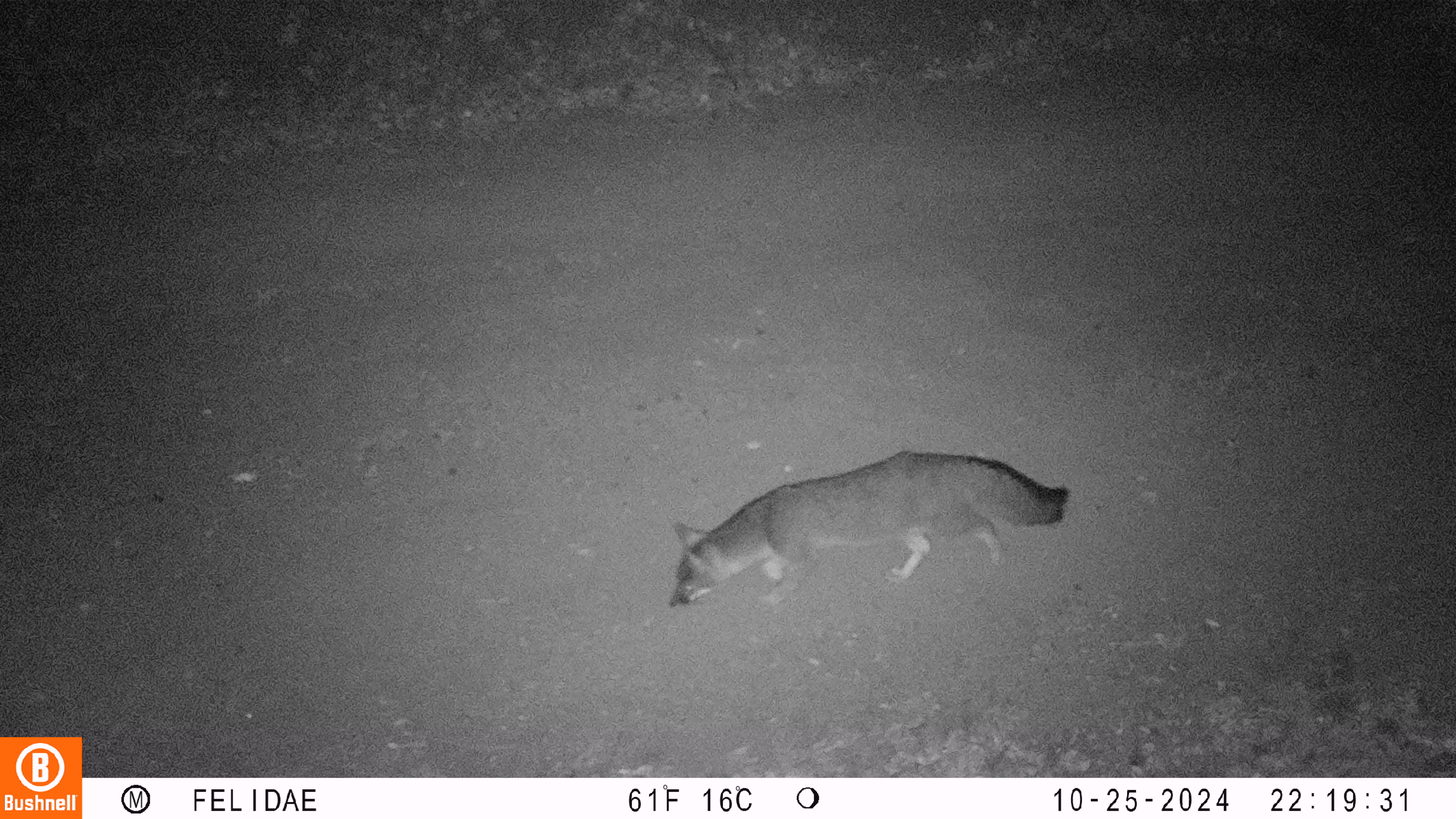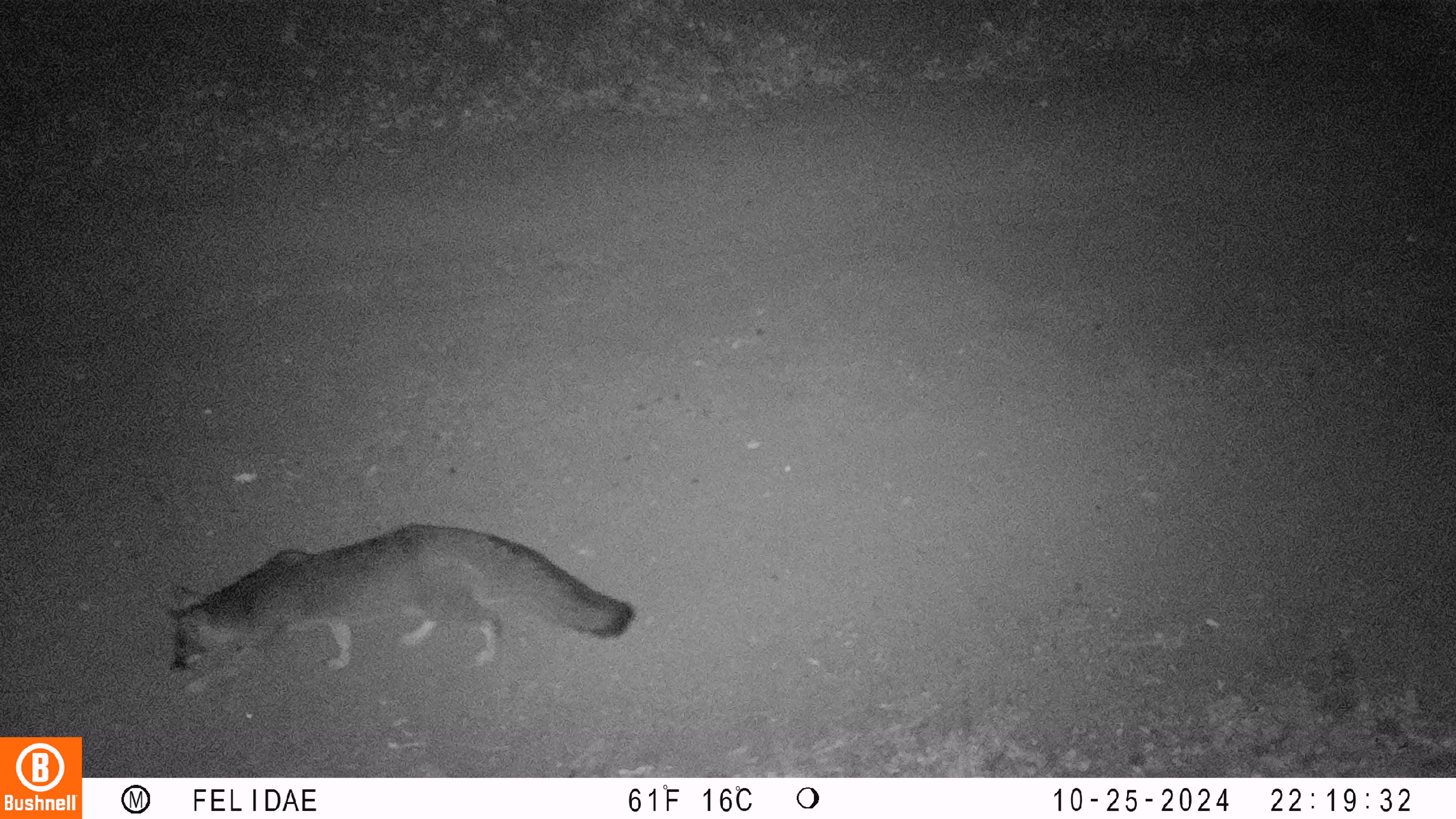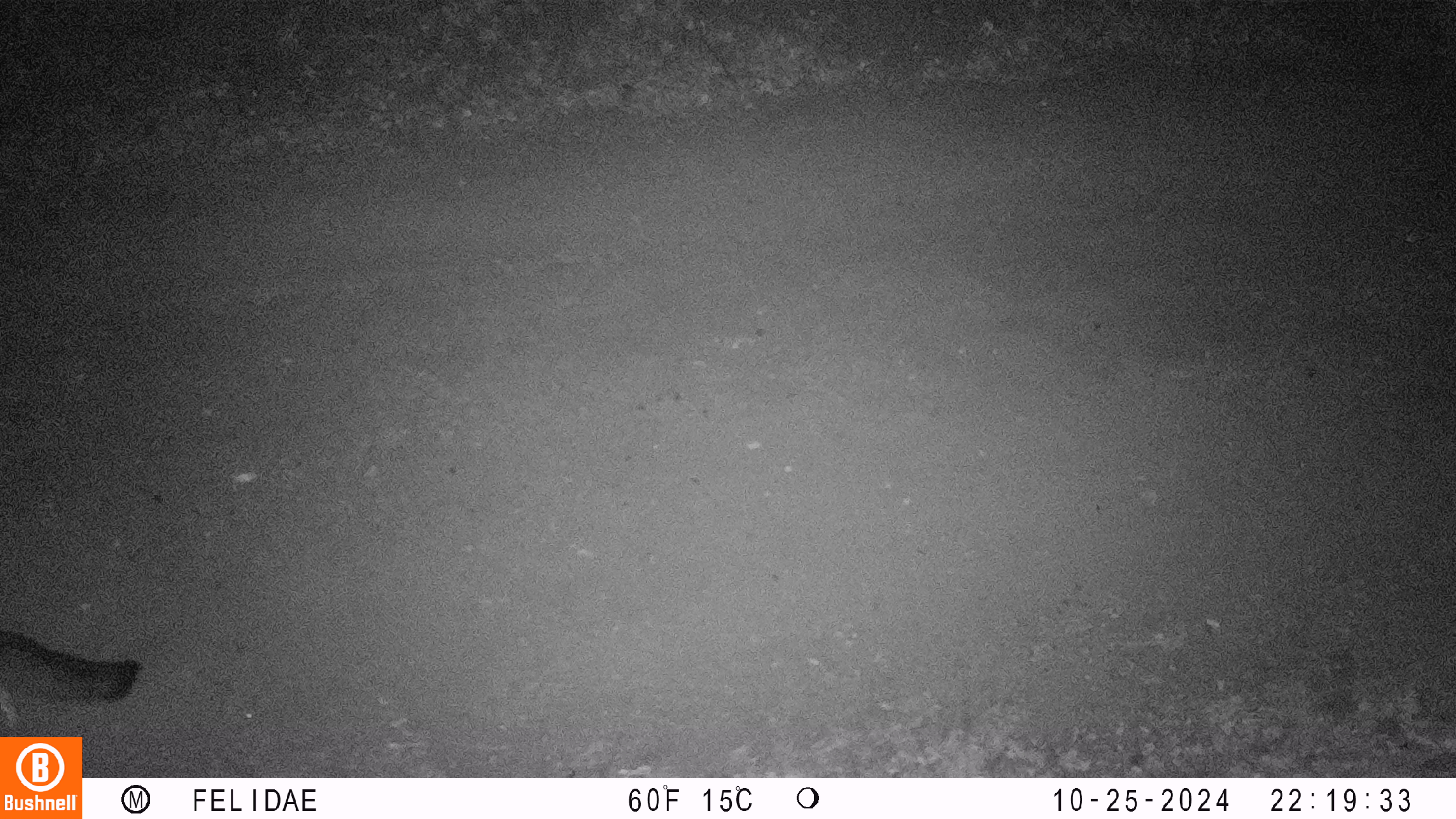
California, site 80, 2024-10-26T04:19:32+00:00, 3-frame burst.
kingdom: Animalia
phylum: Chordata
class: Mammalia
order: Carnivora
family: Canidae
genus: Urocyon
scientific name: Urocyon cinereoargenteus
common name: gray fox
Gray fox (Urocyon cinereoargenteus).